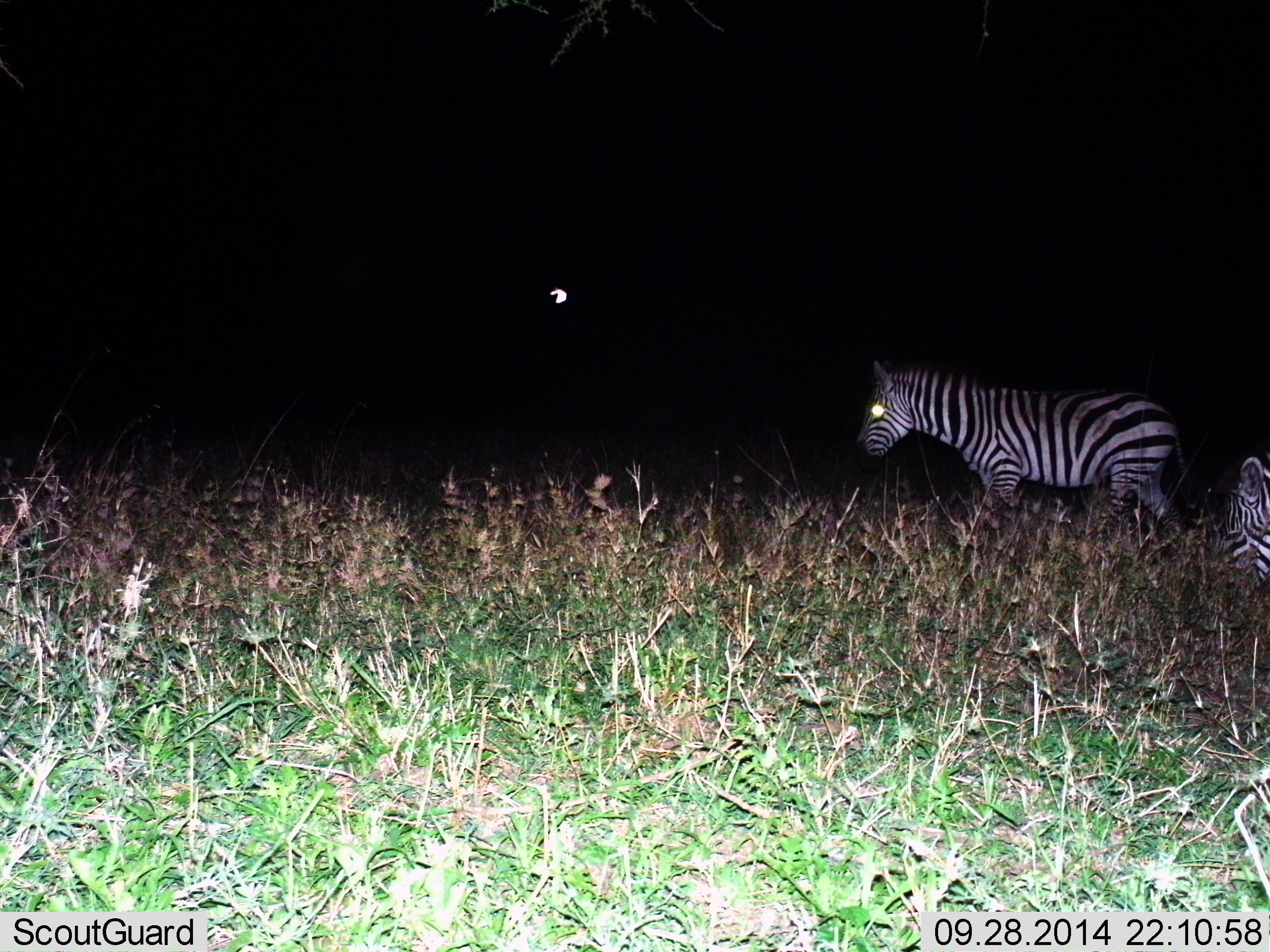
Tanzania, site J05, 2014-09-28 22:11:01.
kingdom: Animalia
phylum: Chordata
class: Mammalia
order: Perissodactyla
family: Equidae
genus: Equus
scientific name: Equus quagga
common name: plains zebra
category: zebra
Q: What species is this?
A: Zebra (plains zebra) (Equus quagga).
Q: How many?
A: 2.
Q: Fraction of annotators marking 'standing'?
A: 50%.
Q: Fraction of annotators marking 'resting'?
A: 10%.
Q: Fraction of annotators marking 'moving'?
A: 50%.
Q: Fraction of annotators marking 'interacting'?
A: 0%.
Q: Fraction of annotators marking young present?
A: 0%.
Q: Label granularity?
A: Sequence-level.